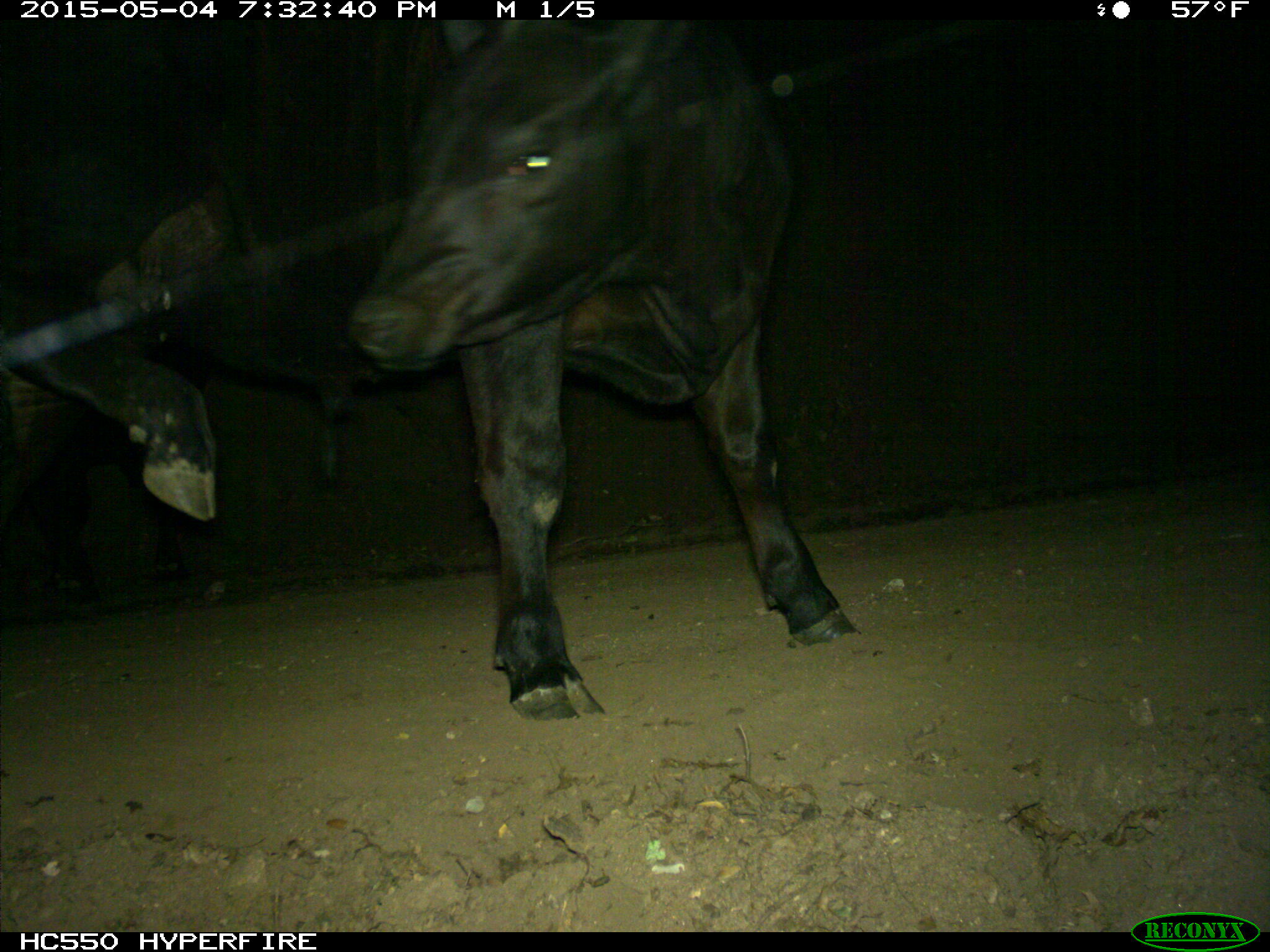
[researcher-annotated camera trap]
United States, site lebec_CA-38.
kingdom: Animalia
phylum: Chordata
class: Mammalia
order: Artiodactyla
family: Bovidae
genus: Bos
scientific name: Bos taurus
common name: domestic cow